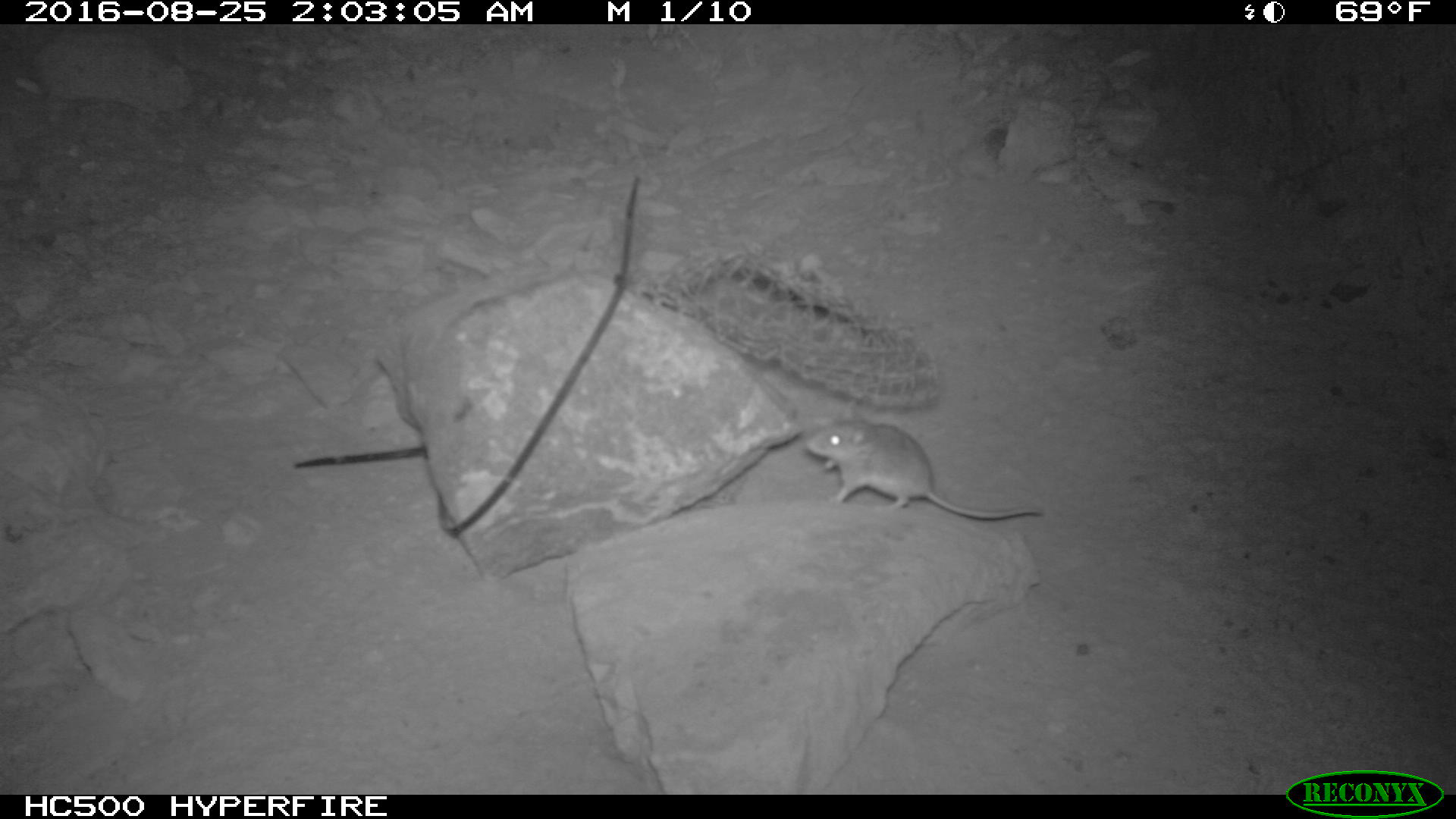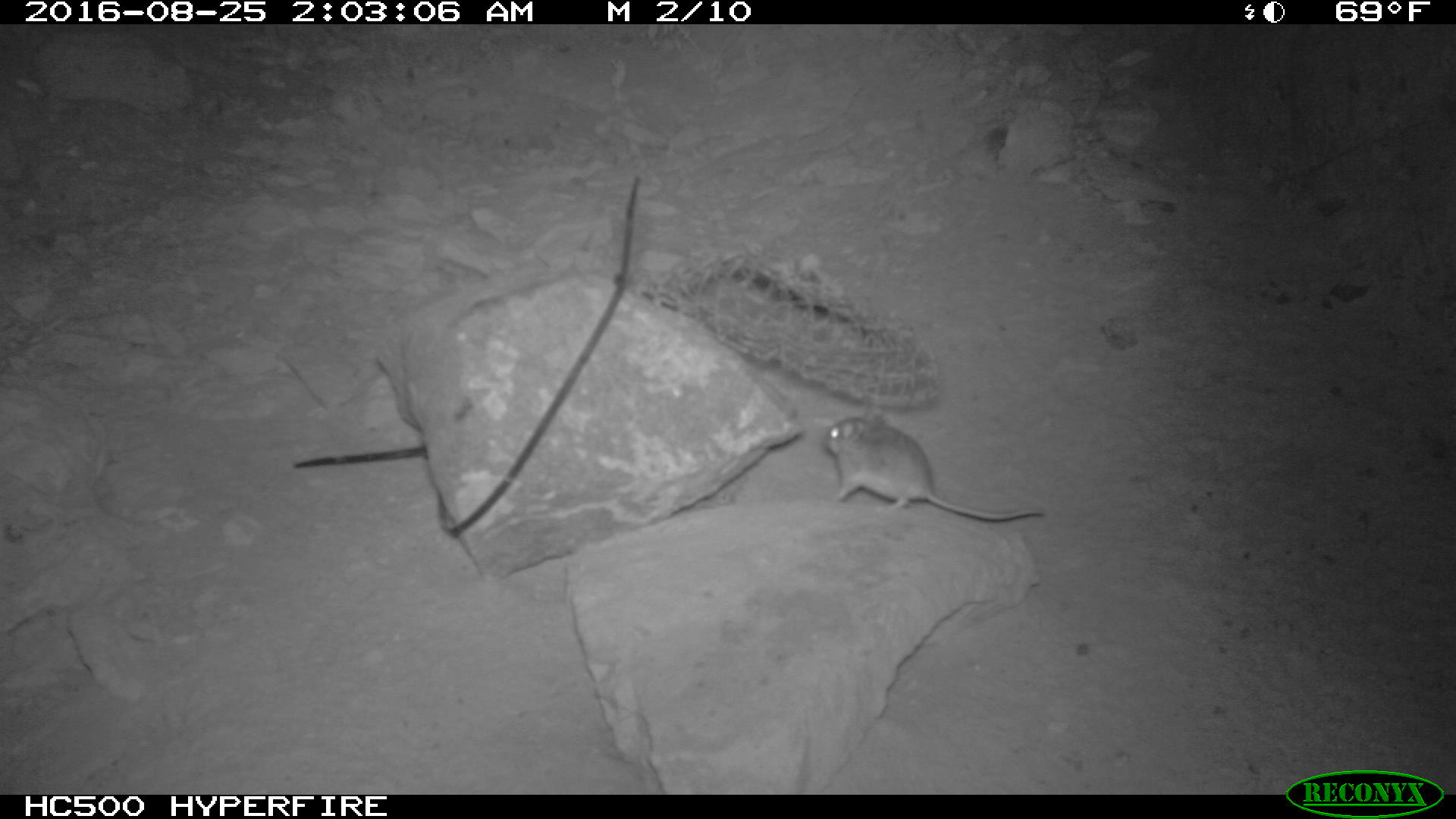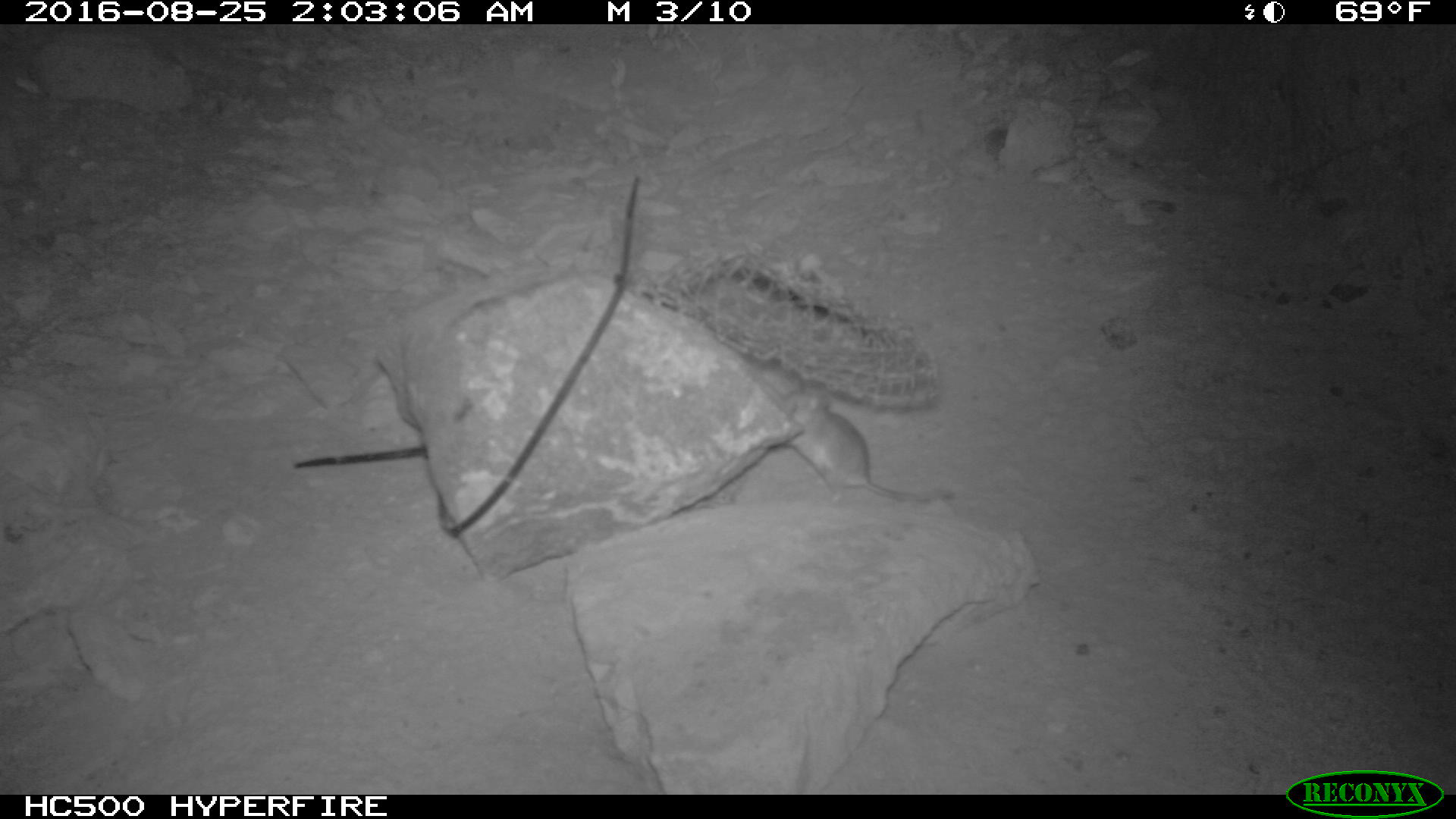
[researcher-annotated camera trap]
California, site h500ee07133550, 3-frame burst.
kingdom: Animalia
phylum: Chordata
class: Mammalia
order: Rodentia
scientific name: Rodentia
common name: rodent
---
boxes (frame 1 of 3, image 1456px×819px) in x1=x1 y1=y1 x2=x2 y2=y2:
rodent: x1=801 y1=401 x2=1043 y2=525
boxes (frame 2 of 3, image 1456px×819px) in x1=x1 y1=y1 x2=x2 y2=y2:
rodent: x1=818 y1=400 x2=1048 y2=525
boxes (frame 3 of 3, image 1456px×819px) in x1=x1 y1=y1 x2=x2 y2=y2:
rodent: x1=763 y1=389 x2=955 y2=503